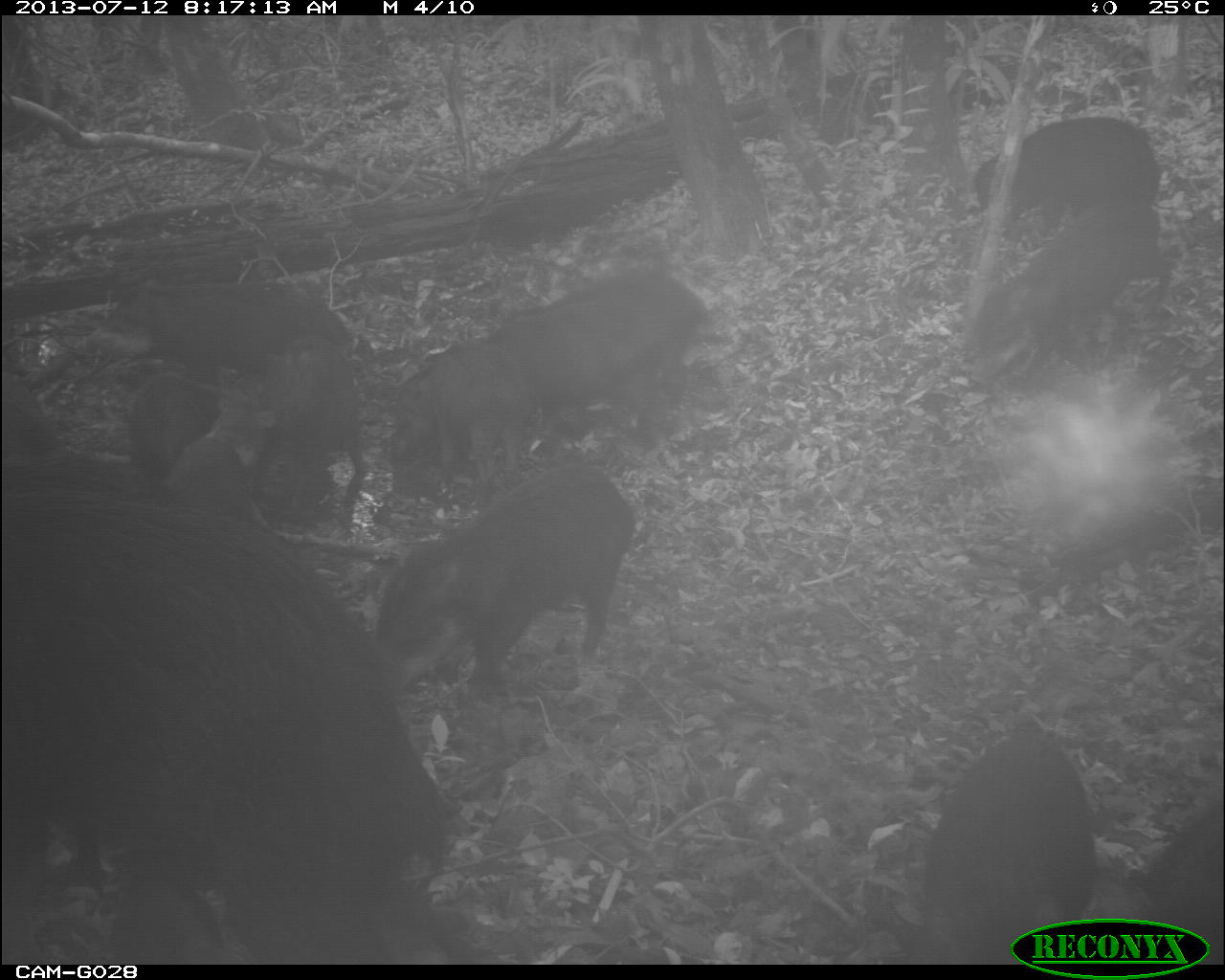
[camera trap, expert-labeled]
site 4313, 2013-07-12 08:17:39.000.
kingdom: Animalia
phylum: Chordata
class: Mammalia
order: Artiodactyla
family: Tayassuidae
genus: Tayassu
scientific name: Tayassu pecari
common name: white-lipped peccary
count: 25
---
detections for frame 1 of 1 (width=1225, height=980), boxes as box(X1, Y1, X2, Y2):
tayassu pecari: box(1, 372, 455, 964); box(369, 467, 633, 690); box(924, 731, 1097, 963); box(962, 197, 1170, 372); box(73, 279, 384, 393); box(459, 275, 699, 388); box(482, 294, 672, 425); box(1076, 804, 1225, 965); box(972, 116, 1160, 235); box(391, 338, 530, 488); box(276, 326, 366, 472); box(127, 381, 216, 470); box(170, 432, 254, 517)